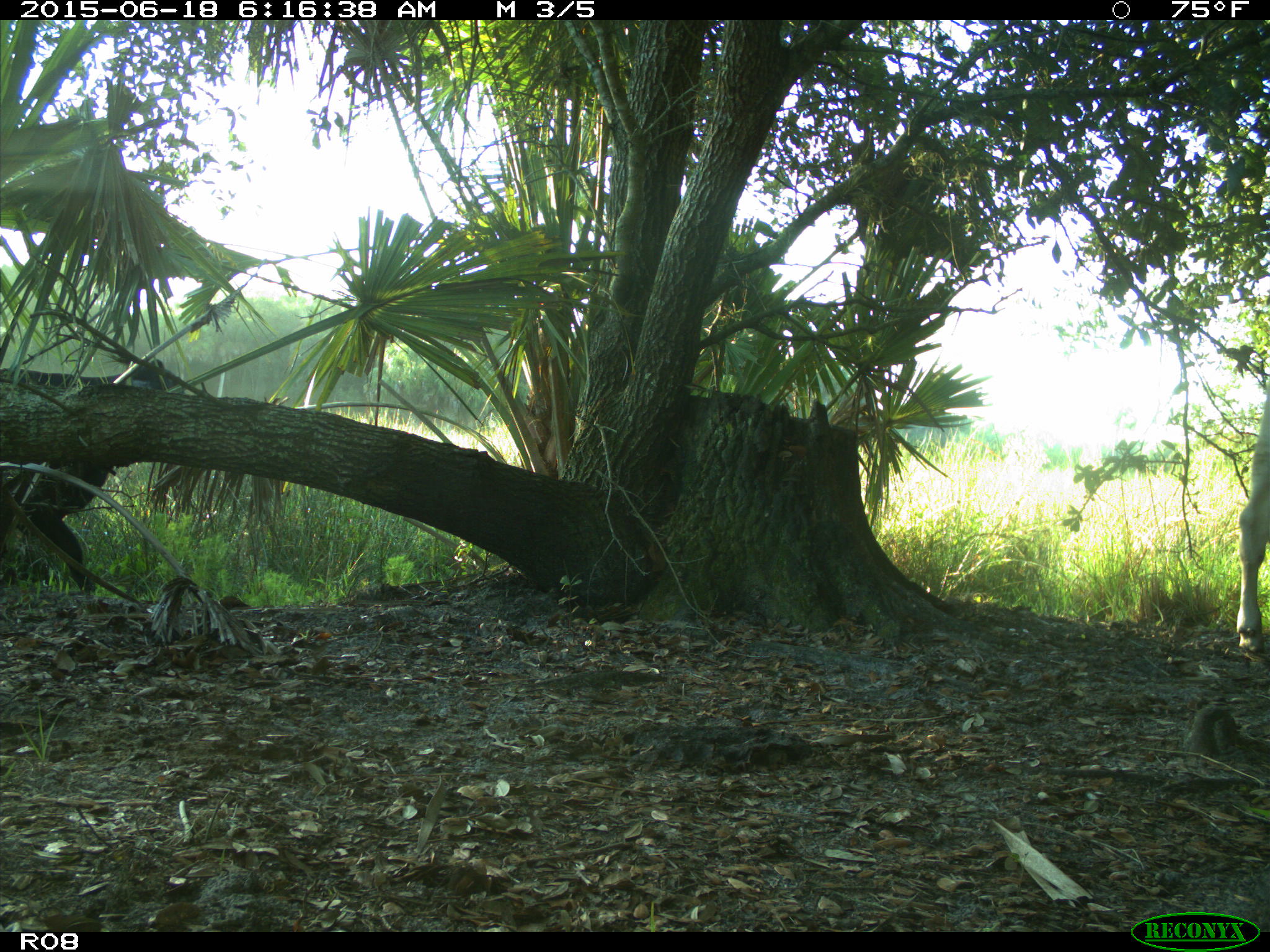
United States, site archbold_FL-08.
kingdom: Animalia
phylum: Chordata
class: Mammalia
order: Artiodactyla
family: Bovidae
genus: Bos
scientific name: Bos taurus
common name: domestic cow